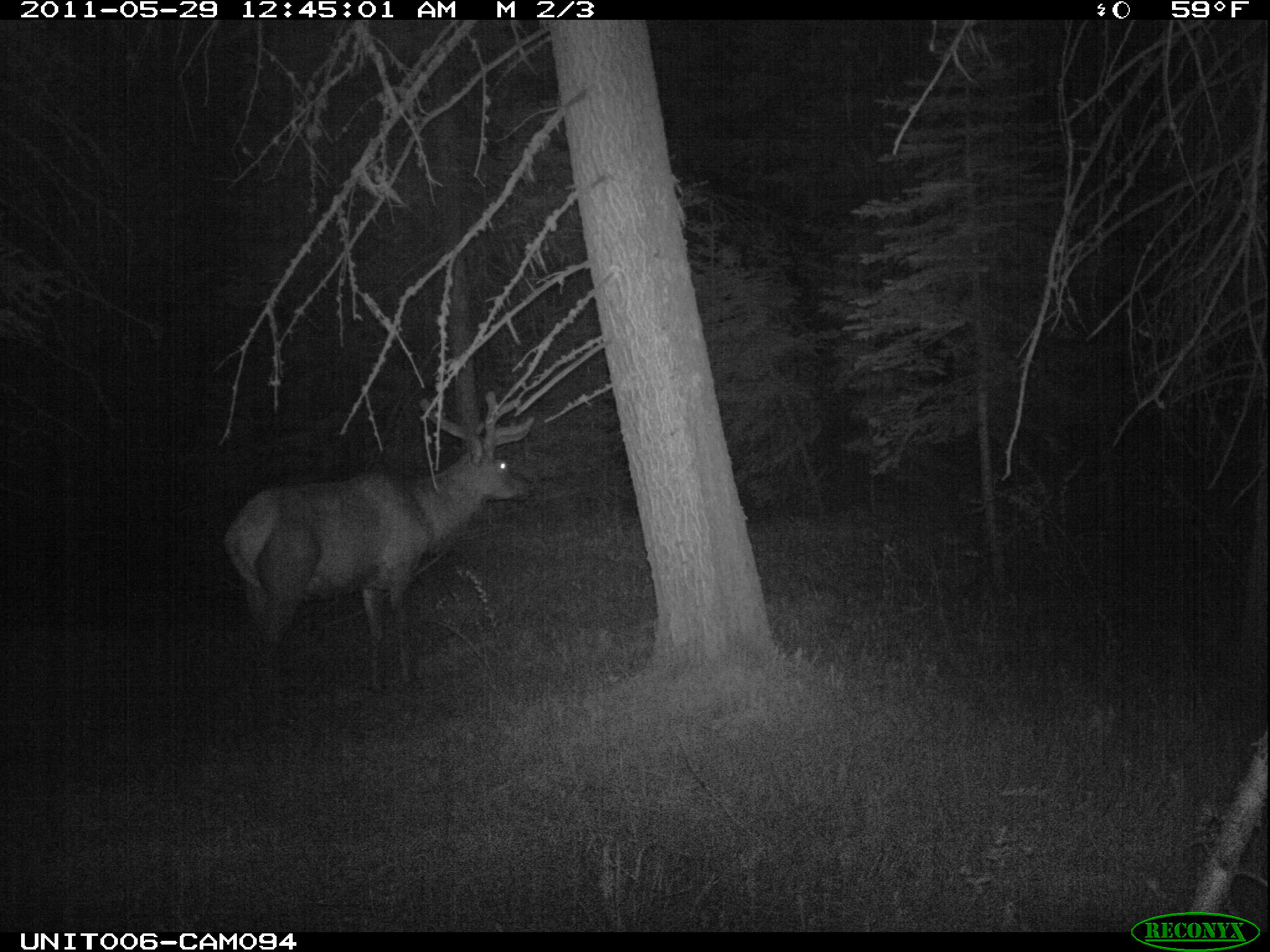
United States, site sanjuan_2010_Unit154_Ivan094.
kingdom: Animalia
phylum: Chordata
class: Mammalia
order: Artiodactyla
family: Cervidae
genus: Cervus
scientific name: Cervus elaphus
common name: red deer